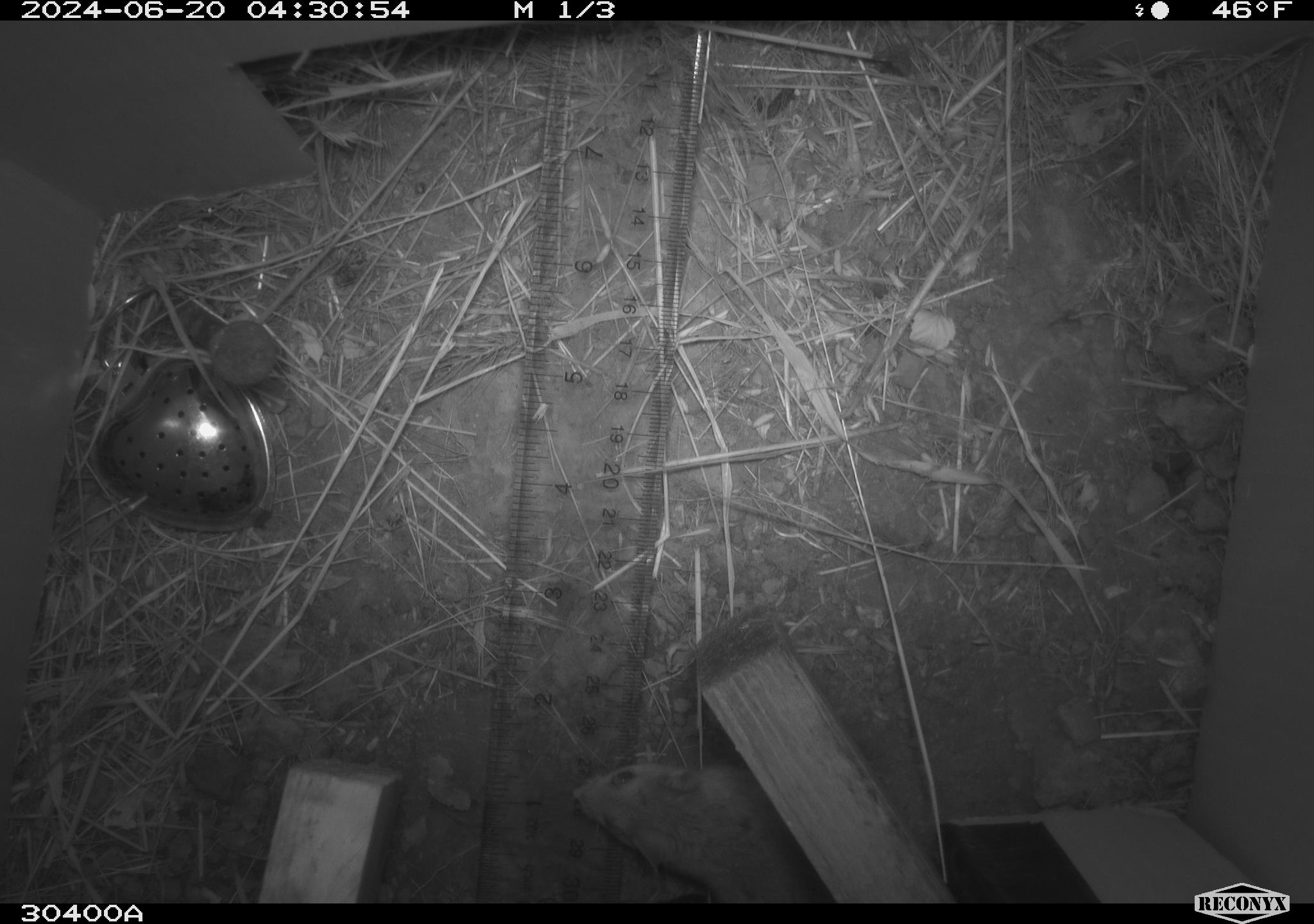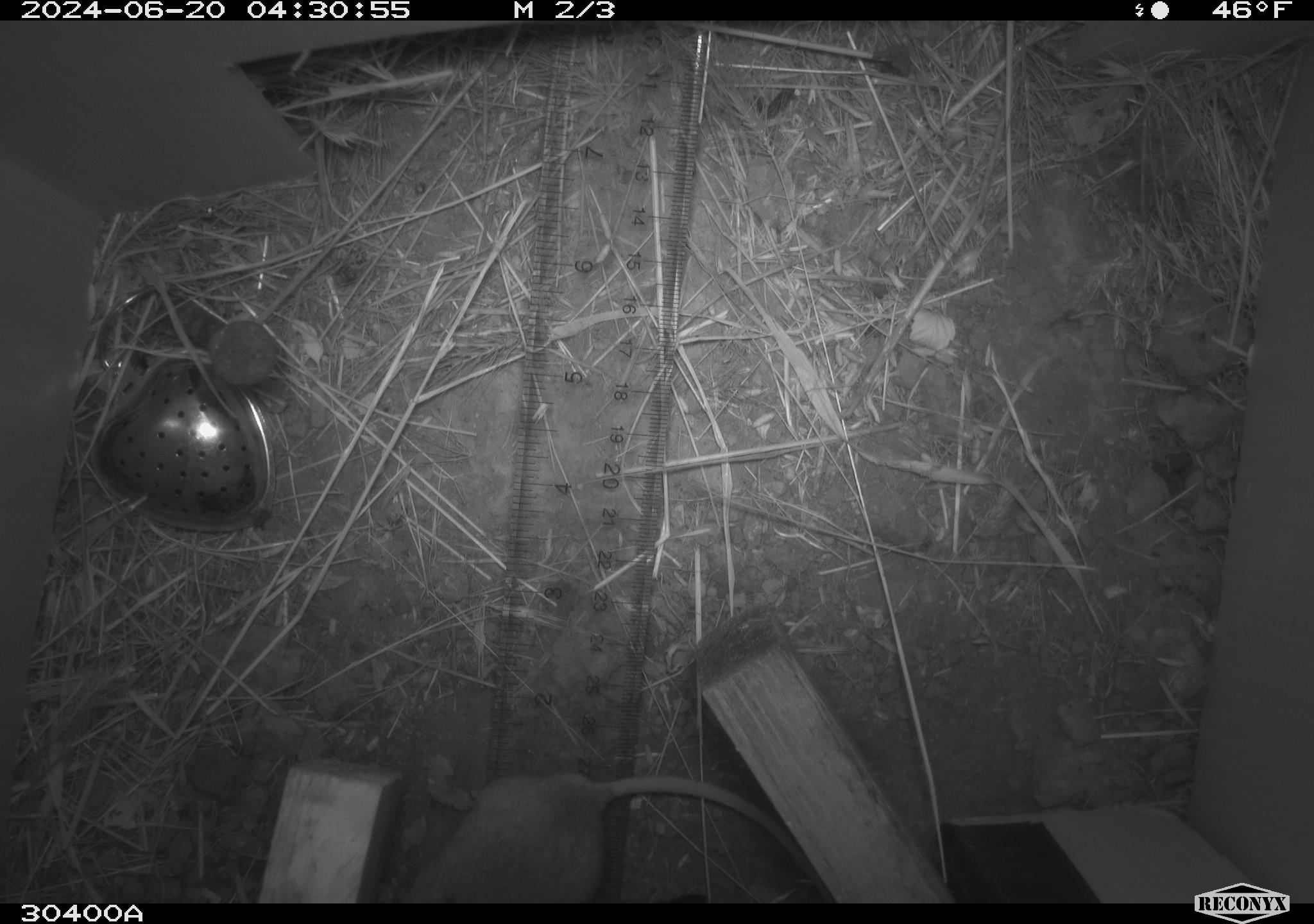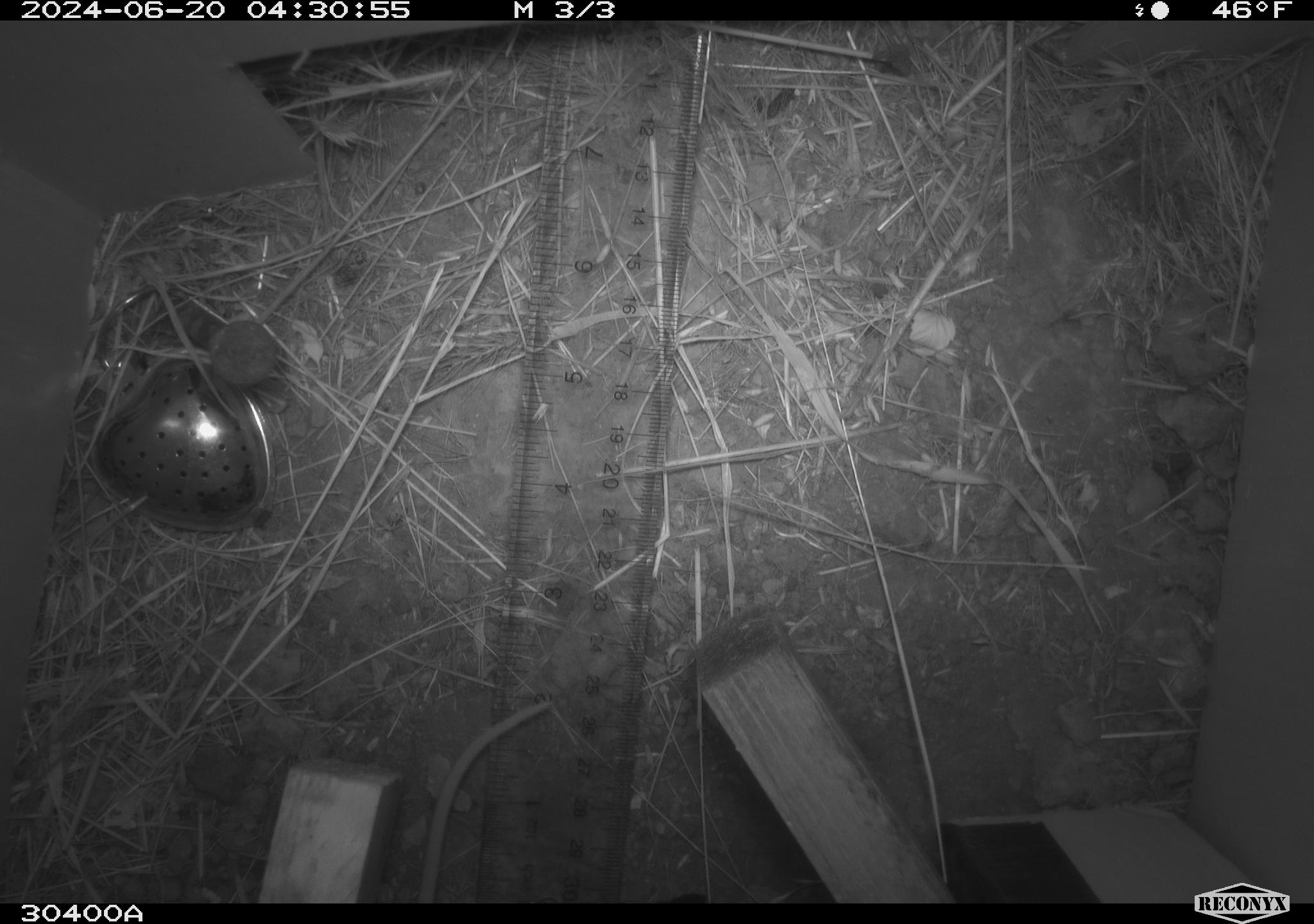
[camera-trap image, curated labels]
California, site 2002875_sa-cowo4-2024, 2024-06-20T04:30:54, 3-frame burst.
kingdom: Animalia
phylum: Chordata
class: Mammalia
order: Rodentia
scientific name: Rodentia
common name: mouse species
Mouse species (Rodentia).